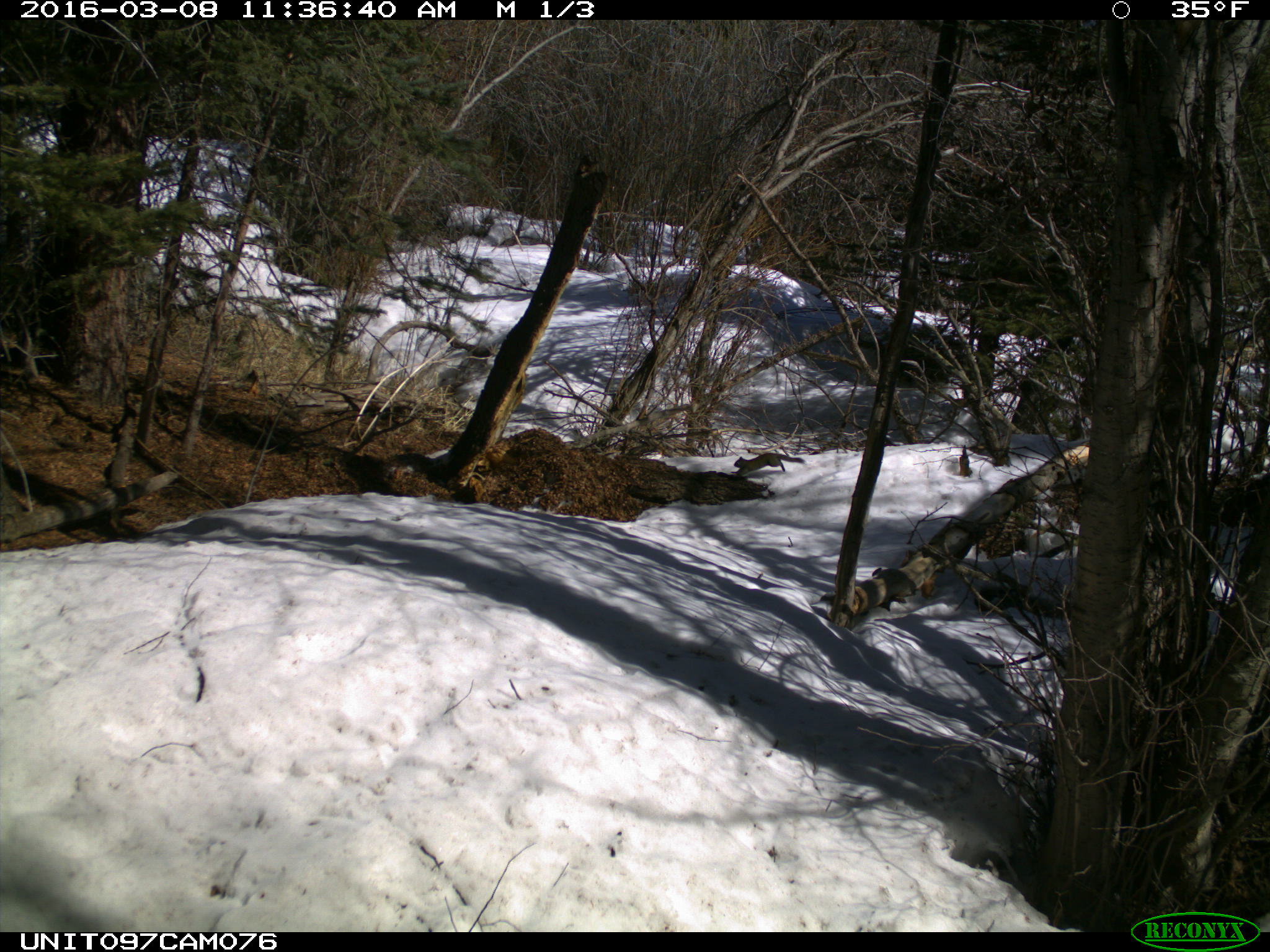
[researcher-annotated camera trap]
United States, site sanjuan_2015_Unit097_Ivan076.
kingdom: Animalia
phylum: Chordata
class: Mammalia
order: Rodentia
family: Sciuridae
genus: Tamiasciurus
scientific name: Tamiasciurus hudsonicus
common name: american red squirrel